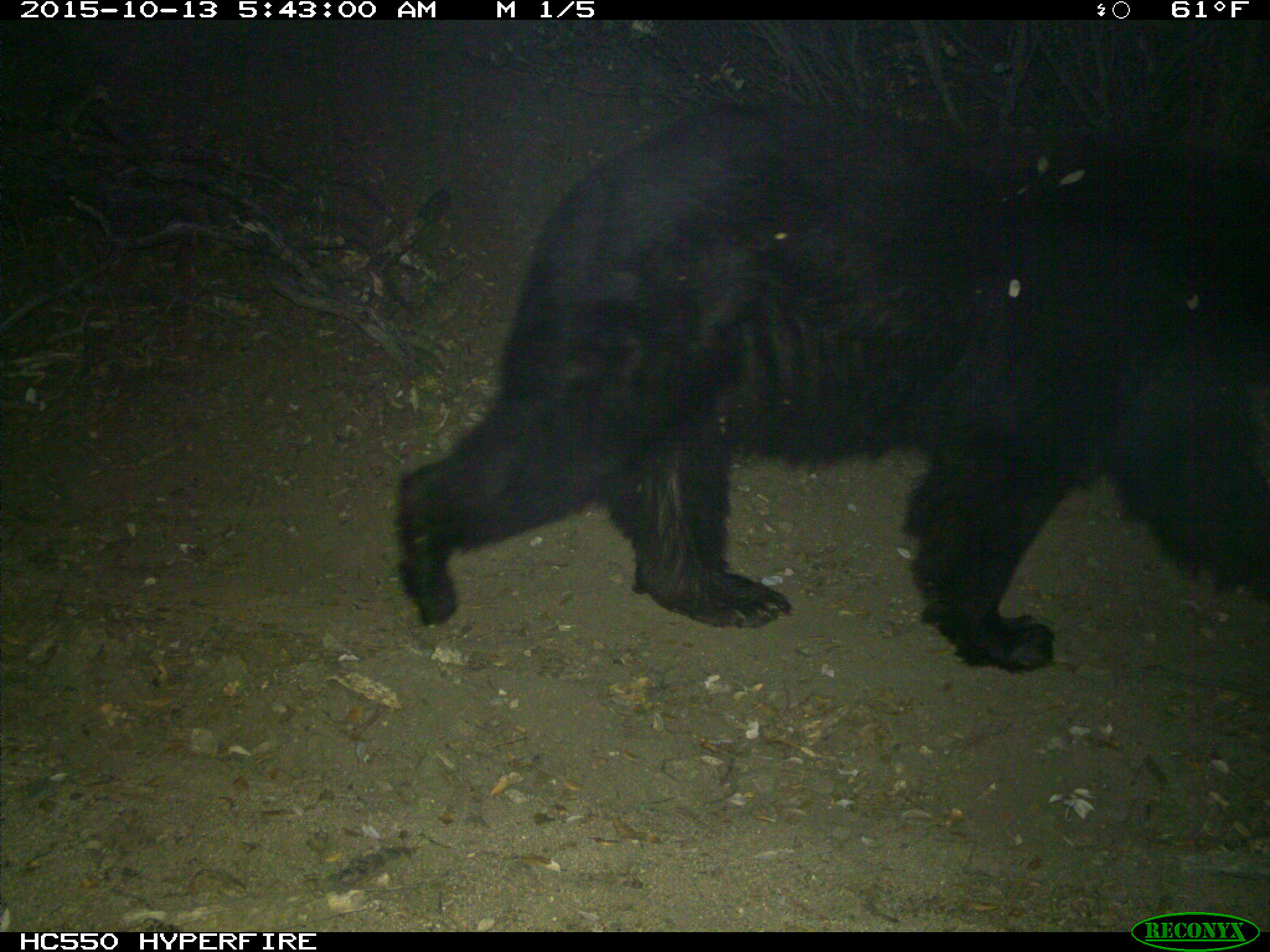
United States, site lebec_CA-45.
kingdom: Animalia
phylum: Chordata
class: Mammalia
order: Carnivora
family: Ursidae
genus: Ursus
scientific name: Ursus americanus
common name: american black bear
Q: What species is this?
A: Ursus americanus (american black bear).